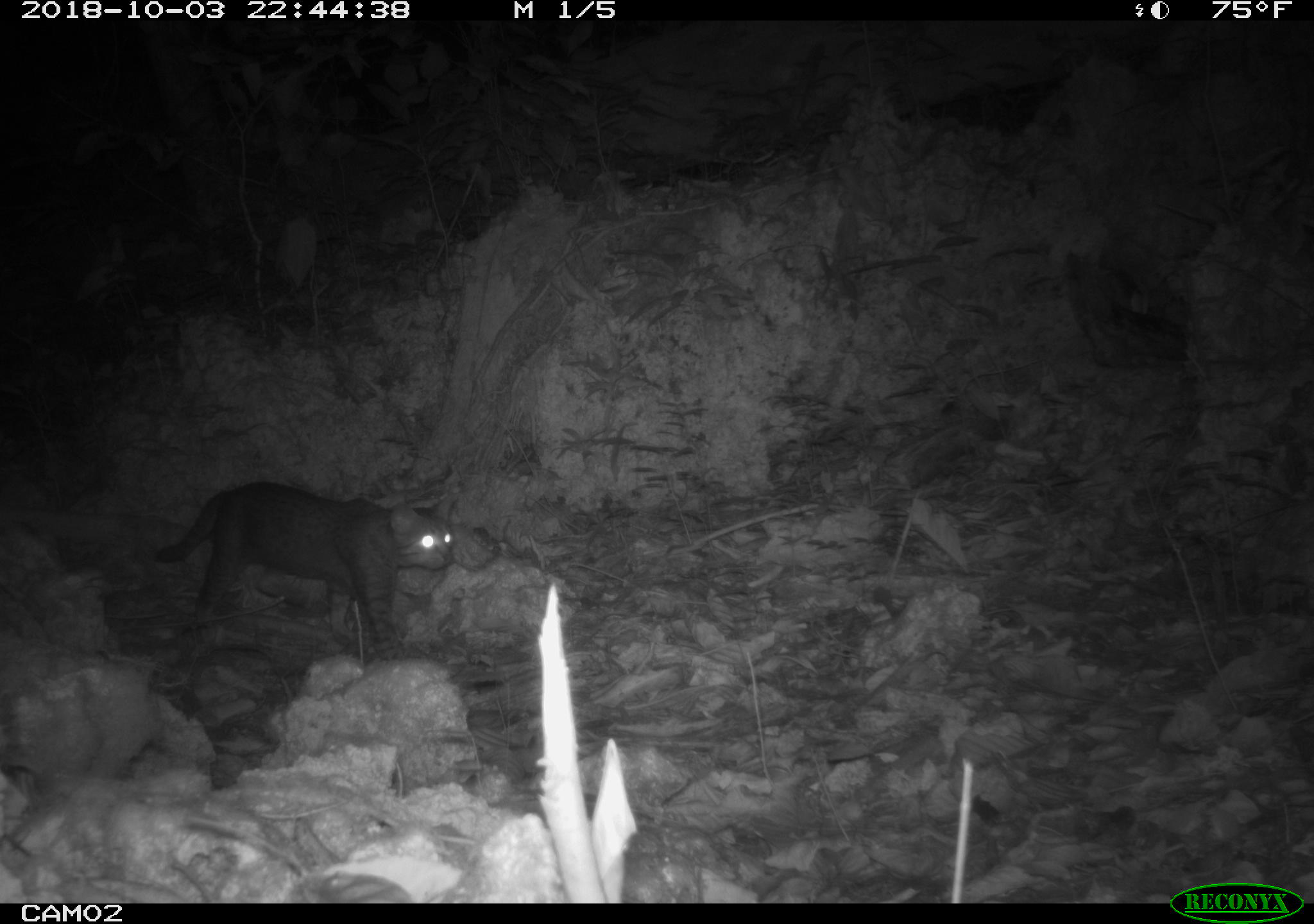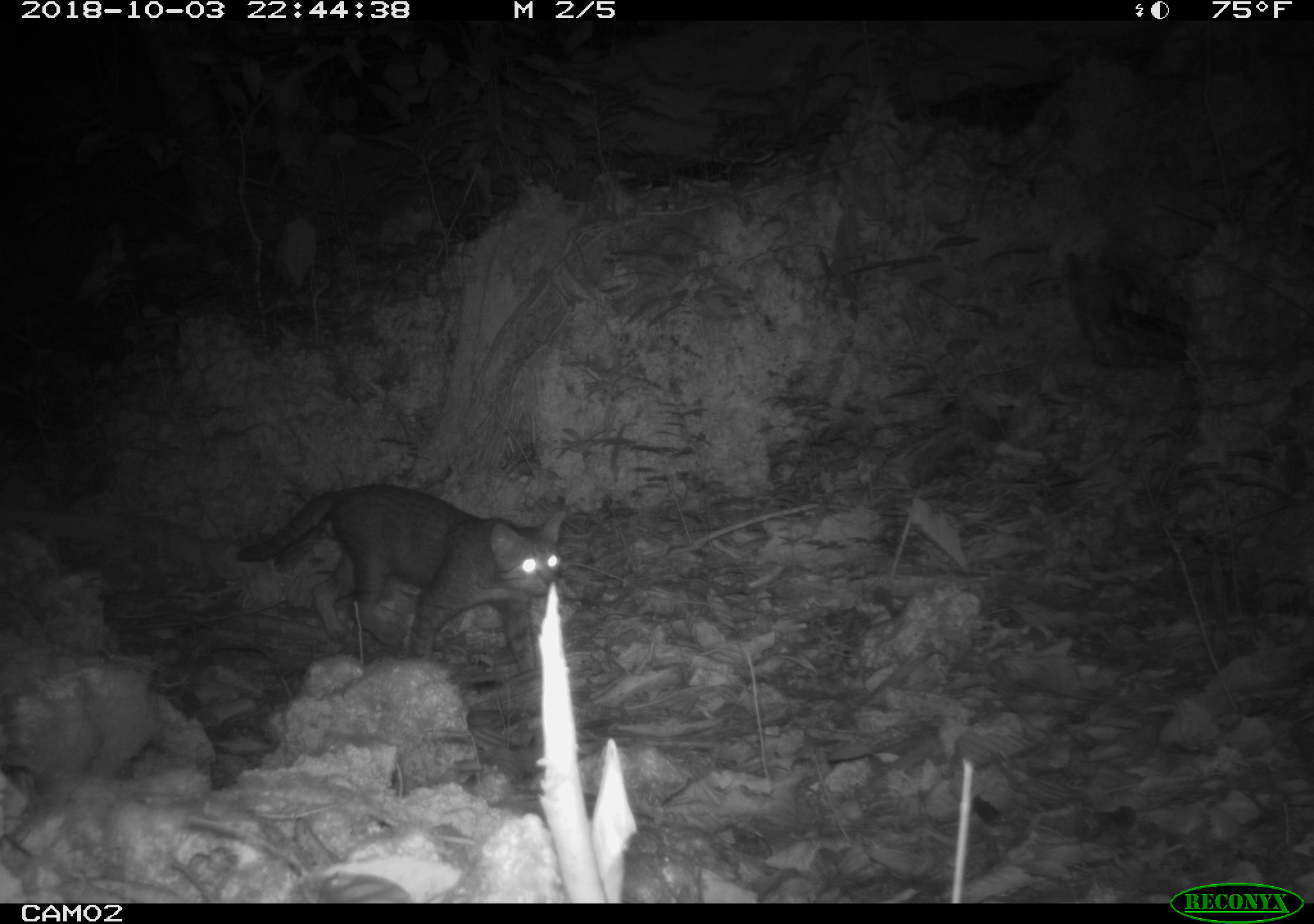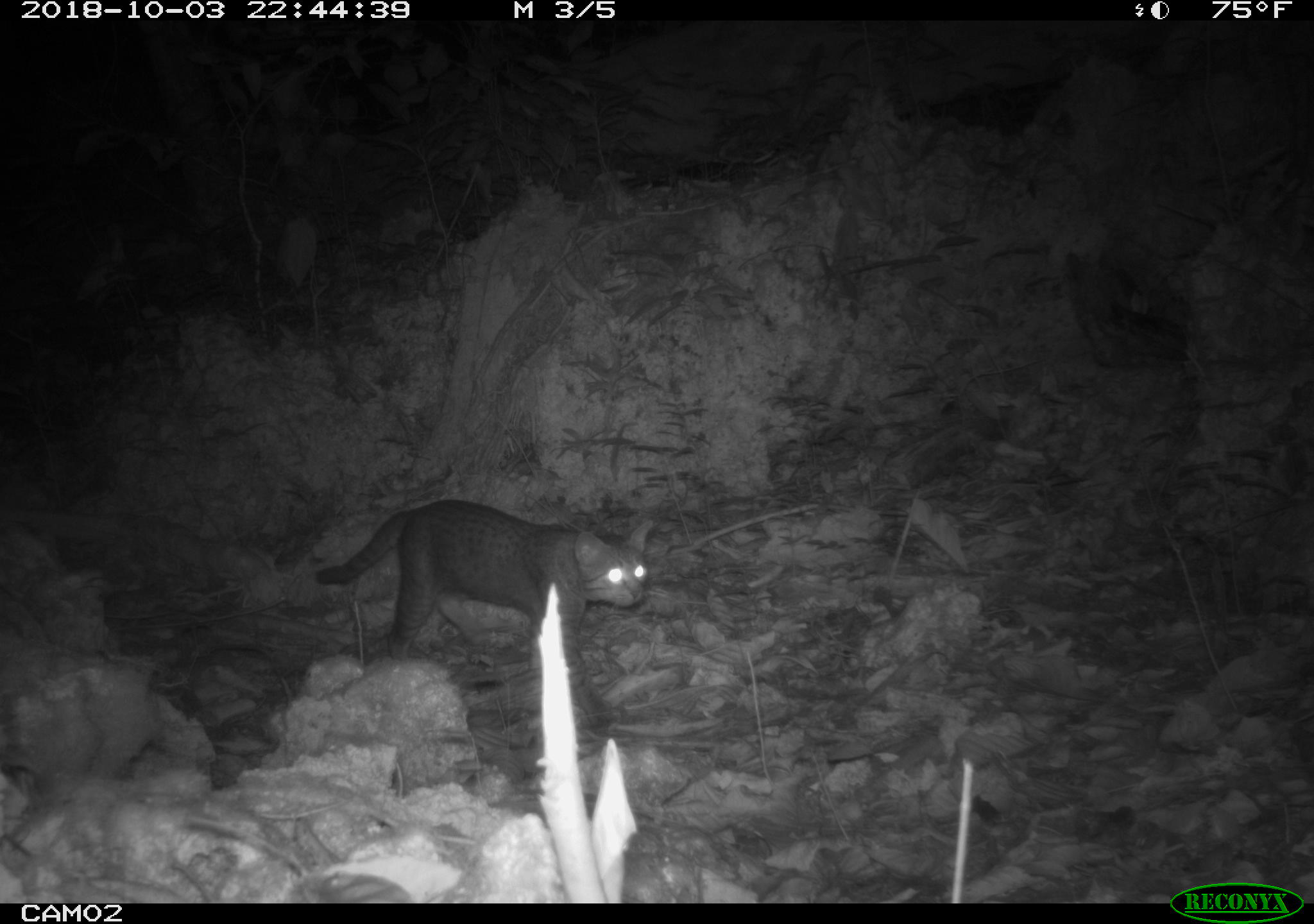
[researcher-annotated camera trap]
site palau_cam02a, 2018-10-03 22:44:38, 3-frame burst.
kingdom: Animalia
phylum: Chordata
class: Mammalia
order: Carnivora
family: Felidae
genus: Felis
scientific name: Felis catus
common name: cat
Cat (Felis catus).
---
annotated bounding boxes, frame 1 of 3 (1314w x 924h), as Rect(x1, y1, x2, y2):
cat: Rect(148, 481, 467, 658)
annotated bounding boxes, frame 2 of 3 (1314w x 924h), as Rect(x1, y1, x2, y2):
cat: Rect(230, 484, 567, 674)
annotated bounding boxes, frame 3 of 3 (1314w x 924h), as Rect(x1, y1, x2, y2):
cat: Rect(308, 501, 651, 668)